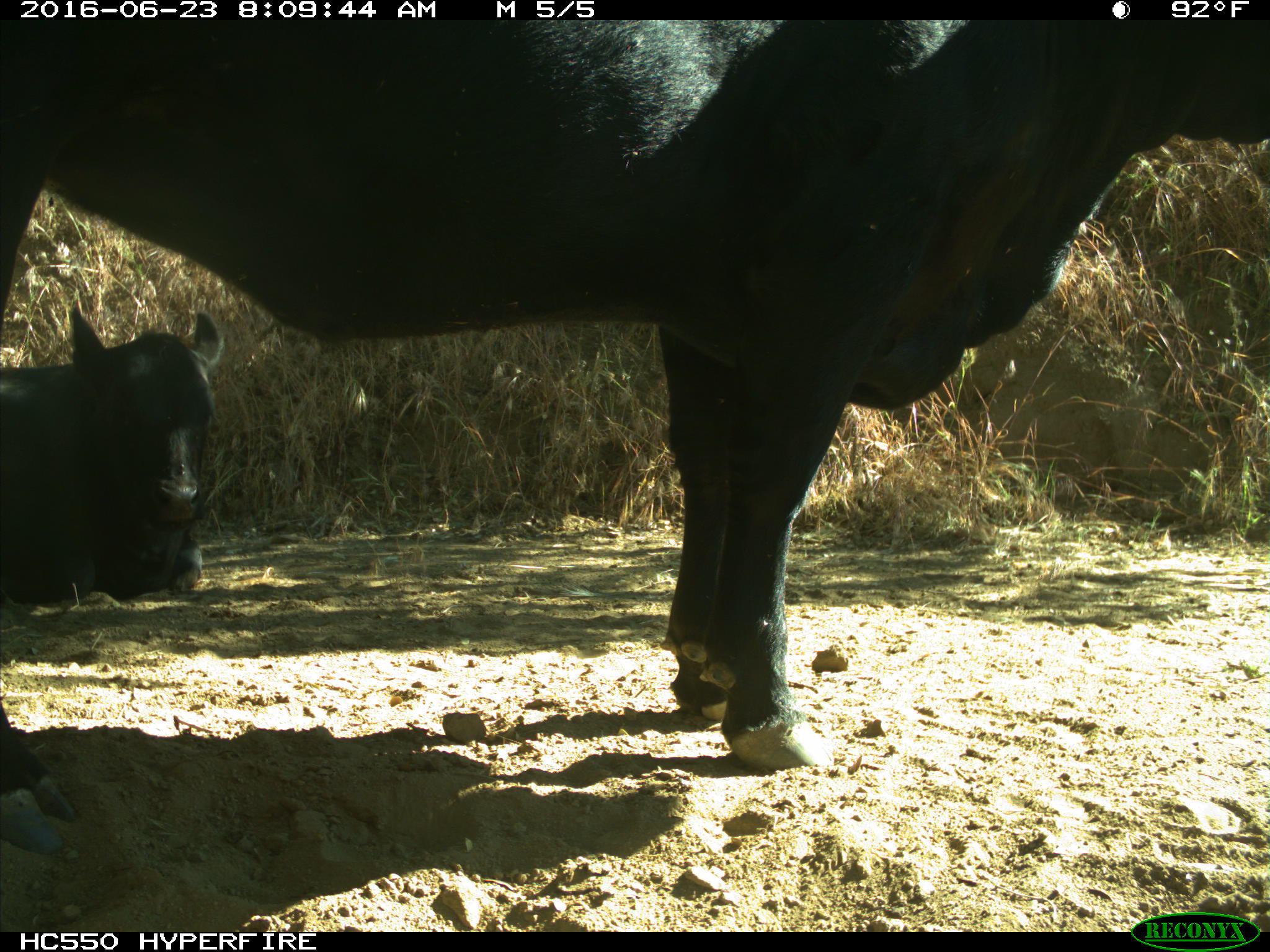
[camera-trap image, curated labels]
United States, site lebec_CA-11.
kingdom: Animalia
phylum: Chordata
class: Mammalia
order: Artiodactyla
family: Bovidae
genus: Bos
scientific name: Bos taurus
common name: domestic cow